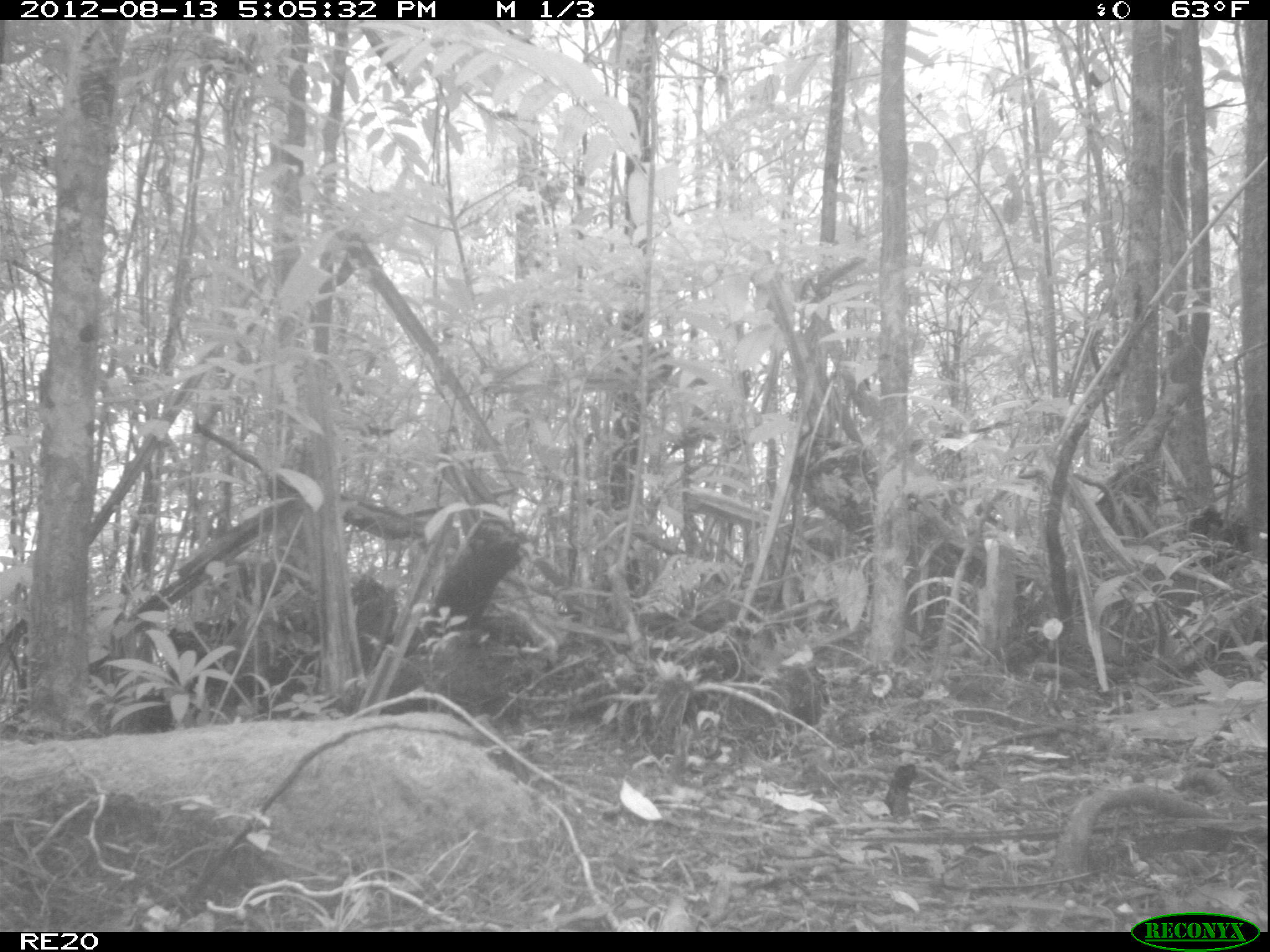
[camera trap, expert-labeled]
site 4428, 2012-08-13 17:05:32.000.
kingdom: Animalia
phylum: Chordata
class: Mammalia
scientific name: Mammalia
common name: mammals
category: small mammal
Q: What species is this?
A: Small mammal (mammals) (Mammalia).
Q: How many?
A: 1.